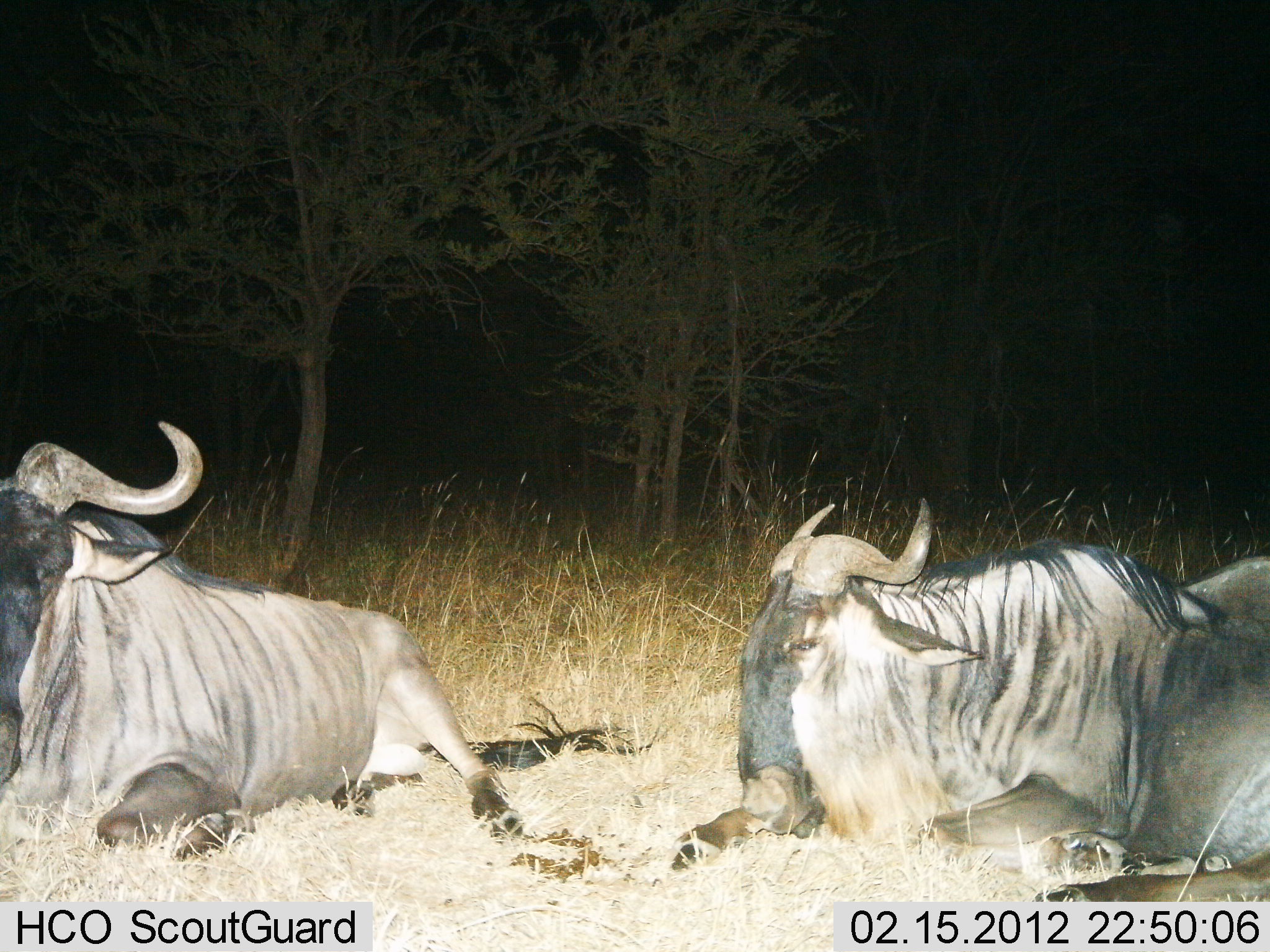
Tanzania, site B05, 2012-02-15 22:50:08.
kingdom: Animalia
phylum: Chordata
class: Mammalia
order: Artiodactyla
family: Bovidae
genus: Connochaetes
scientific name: Connochaetes taurinus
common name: blue wildebeest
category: wildebeest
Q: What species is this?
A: Wildebeest (blue wildebeest) (Connochaetes taurinus).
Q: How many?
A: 2.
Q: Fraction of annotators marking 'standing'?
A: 0%.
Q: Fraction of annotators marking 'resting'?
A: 100%.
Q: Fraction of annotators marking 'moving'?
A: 0%.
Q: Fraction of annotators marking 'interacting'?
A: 0%.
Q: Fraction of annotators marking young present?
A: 0%.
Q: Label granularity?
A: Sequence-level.